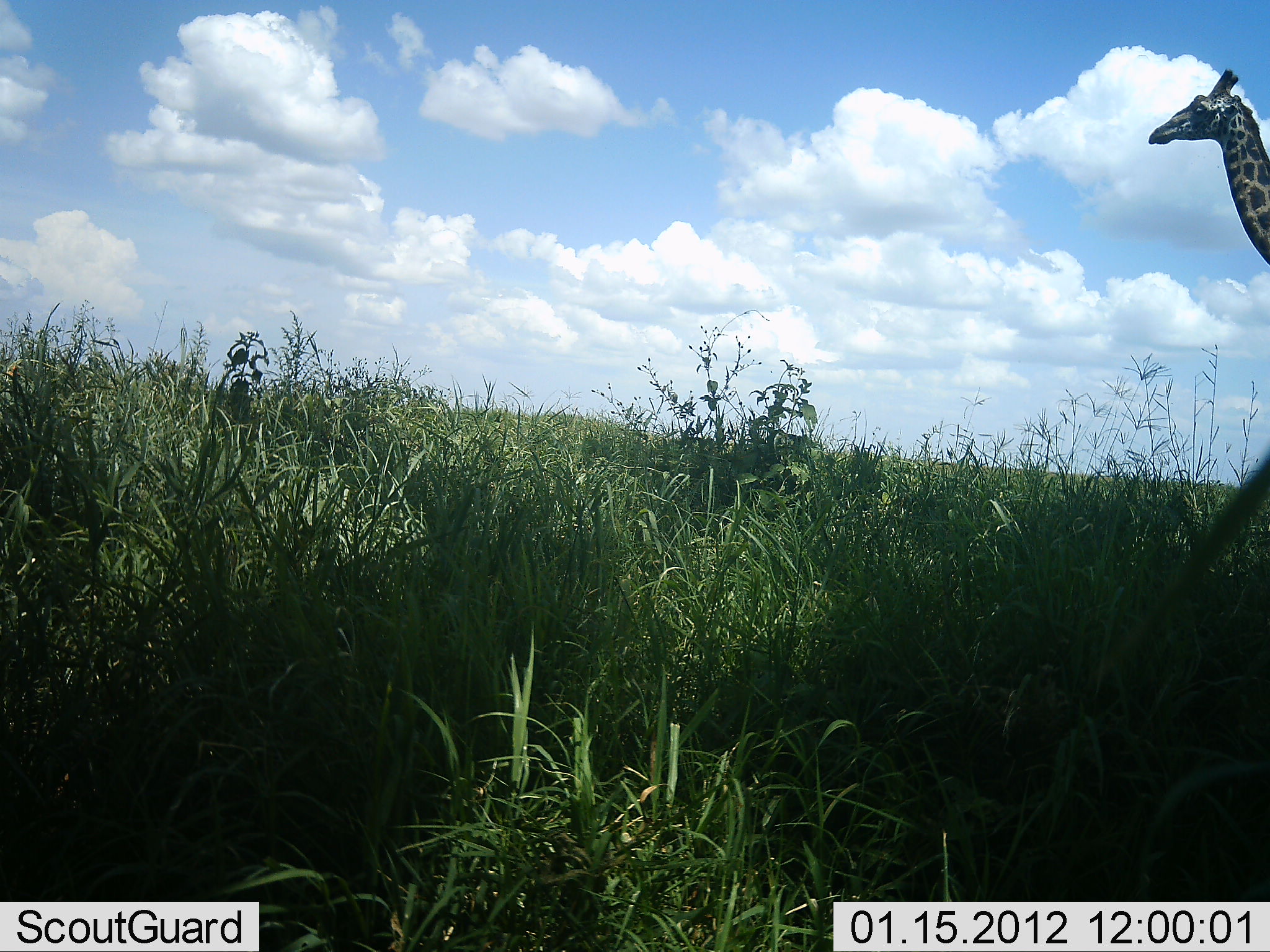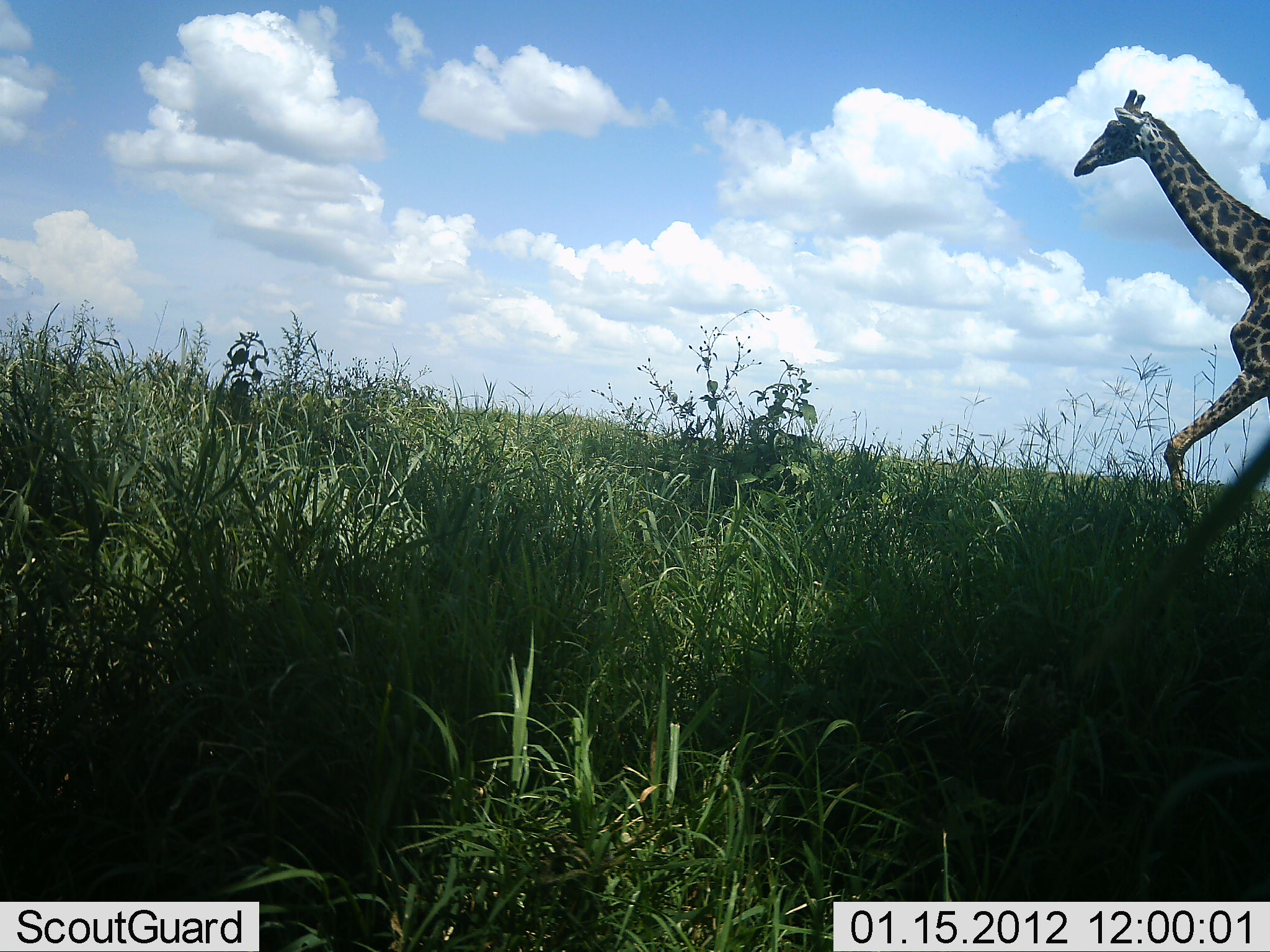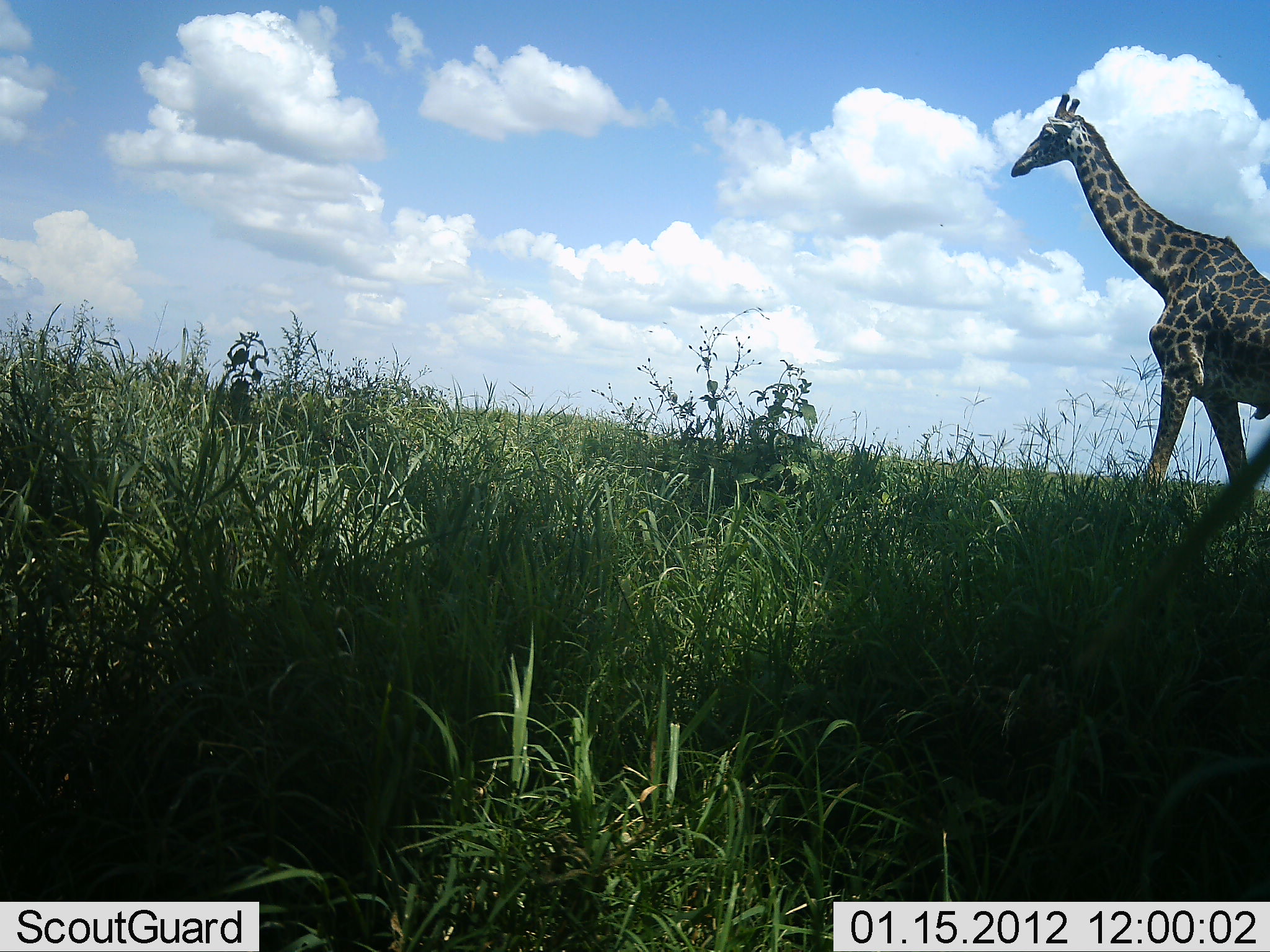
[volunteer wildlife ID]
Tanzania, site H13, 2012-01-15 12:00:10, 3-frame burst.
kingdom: Animalia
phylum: Chordata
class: Mammalia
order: Artiodactyla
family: Giraffidae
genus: Giraffa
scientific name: Giraffa camelopardalis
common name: giraffe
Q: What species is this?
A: Giraffe (Giraffa camelopardalis).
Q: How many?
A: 1.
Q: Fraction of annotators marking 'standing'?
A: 0%.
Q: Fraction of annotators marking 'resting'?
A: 0%.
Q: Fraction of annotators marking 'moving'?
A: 100%.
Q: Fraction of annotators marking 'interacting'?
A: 0%.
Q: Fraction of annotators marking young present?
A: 0%.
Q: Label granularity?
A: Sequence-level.